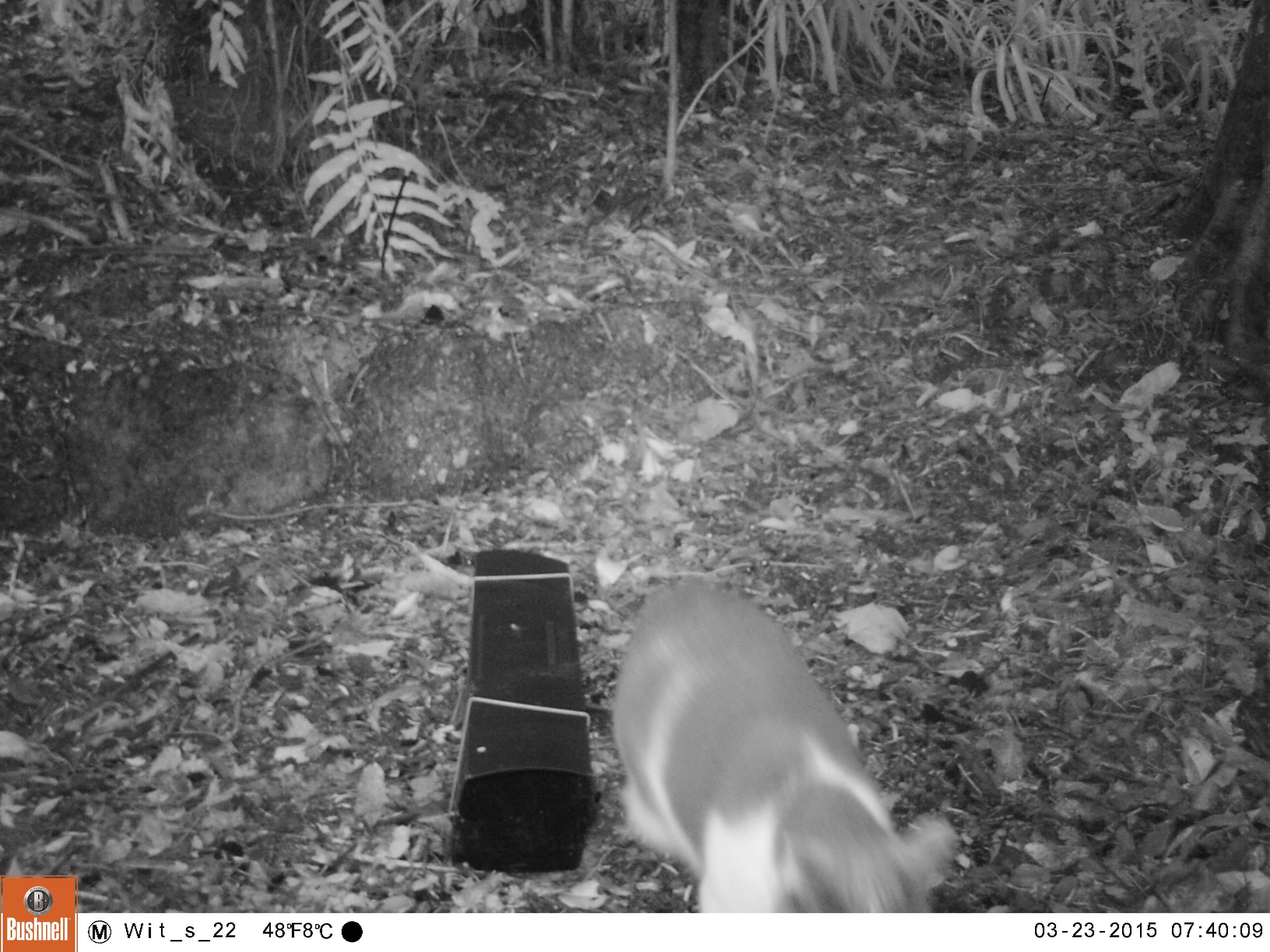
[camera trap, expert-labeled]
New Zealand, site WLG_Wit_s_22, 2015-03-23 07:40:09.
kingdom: Animalia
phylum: Chordata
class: Mammalia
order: Carnivora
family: Felidae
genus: Felis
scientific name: Felis catus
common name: domestic cat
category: cat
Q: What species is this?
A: Cat (domestic cat) (Felis catus).